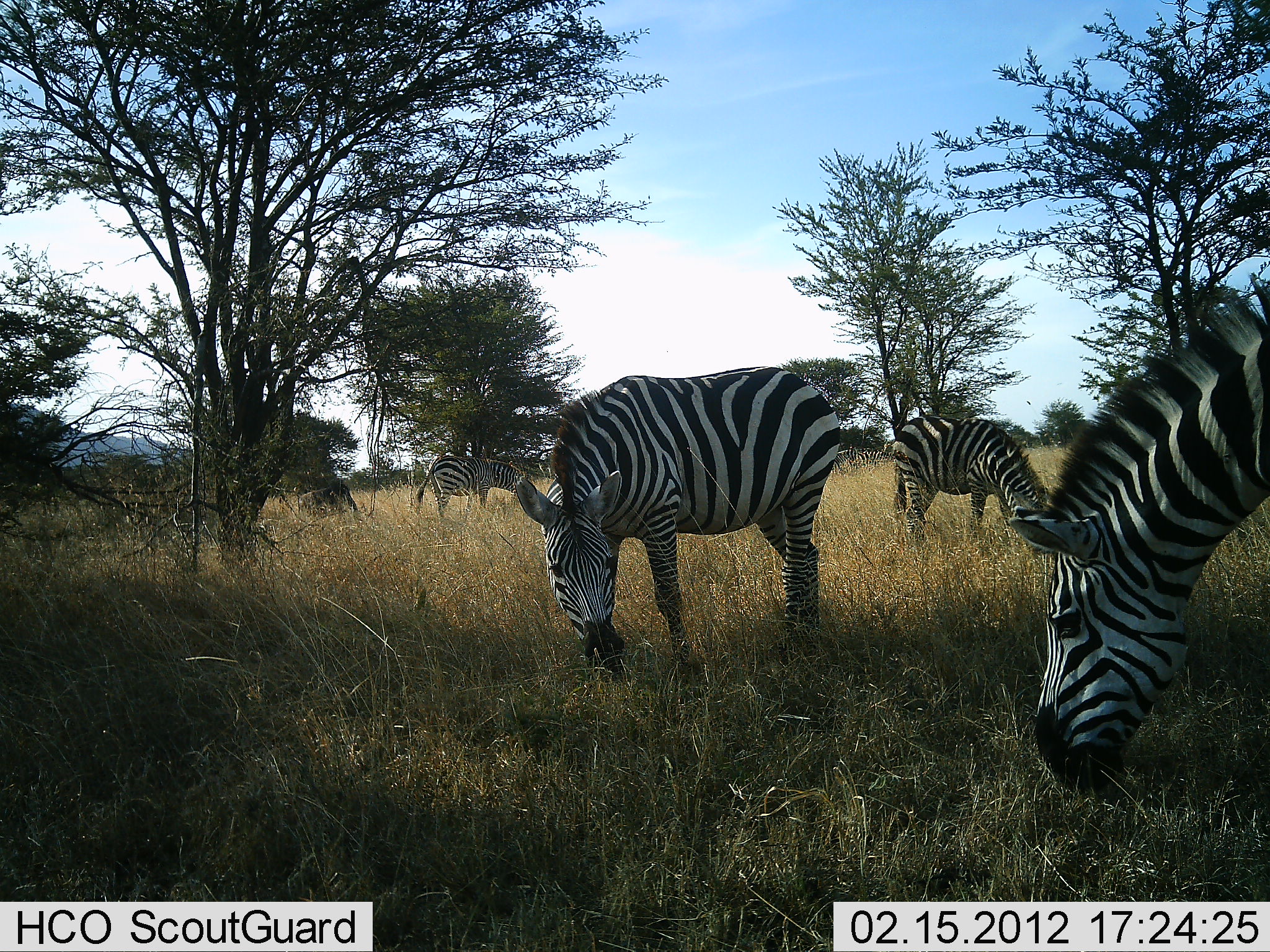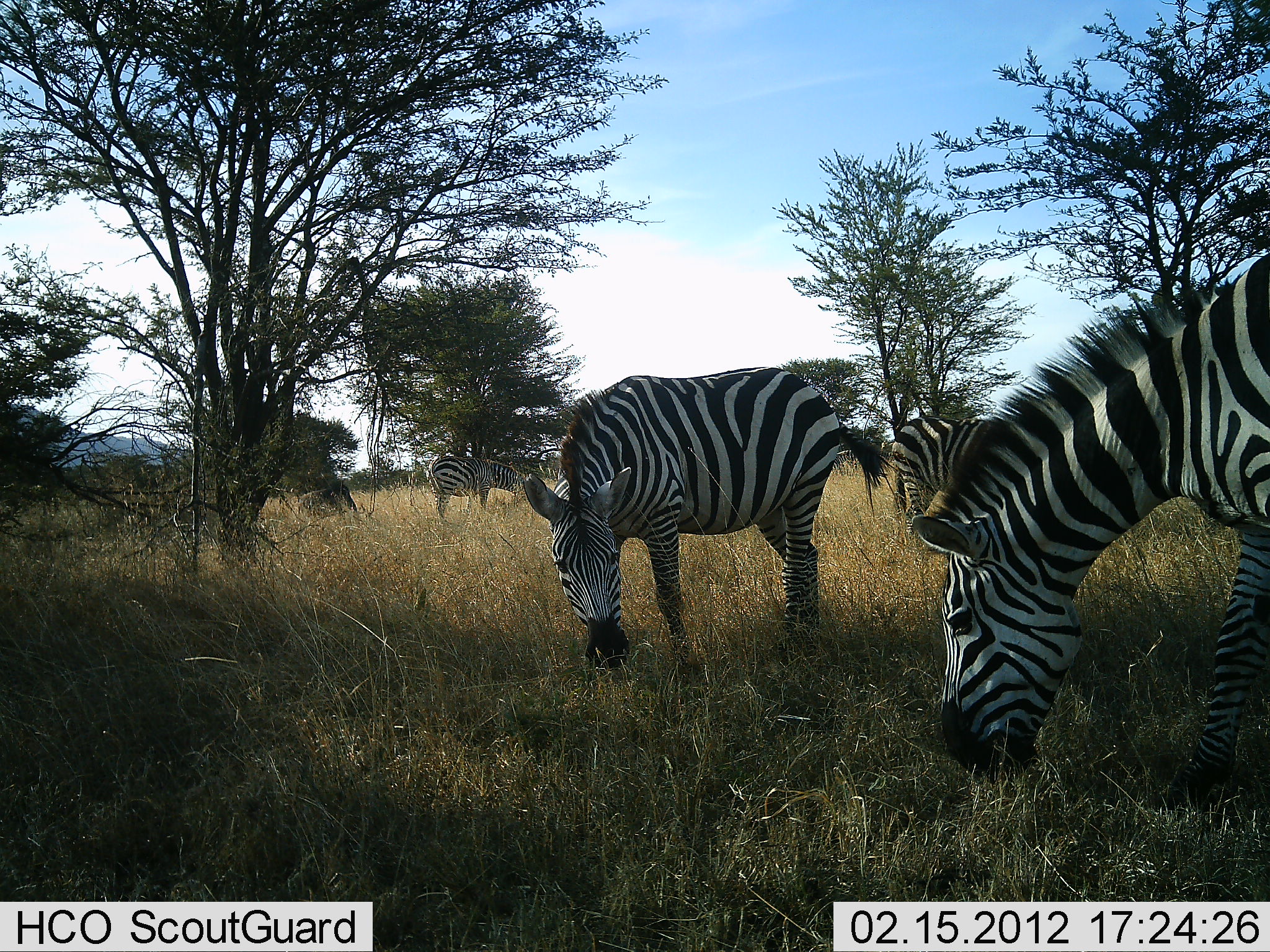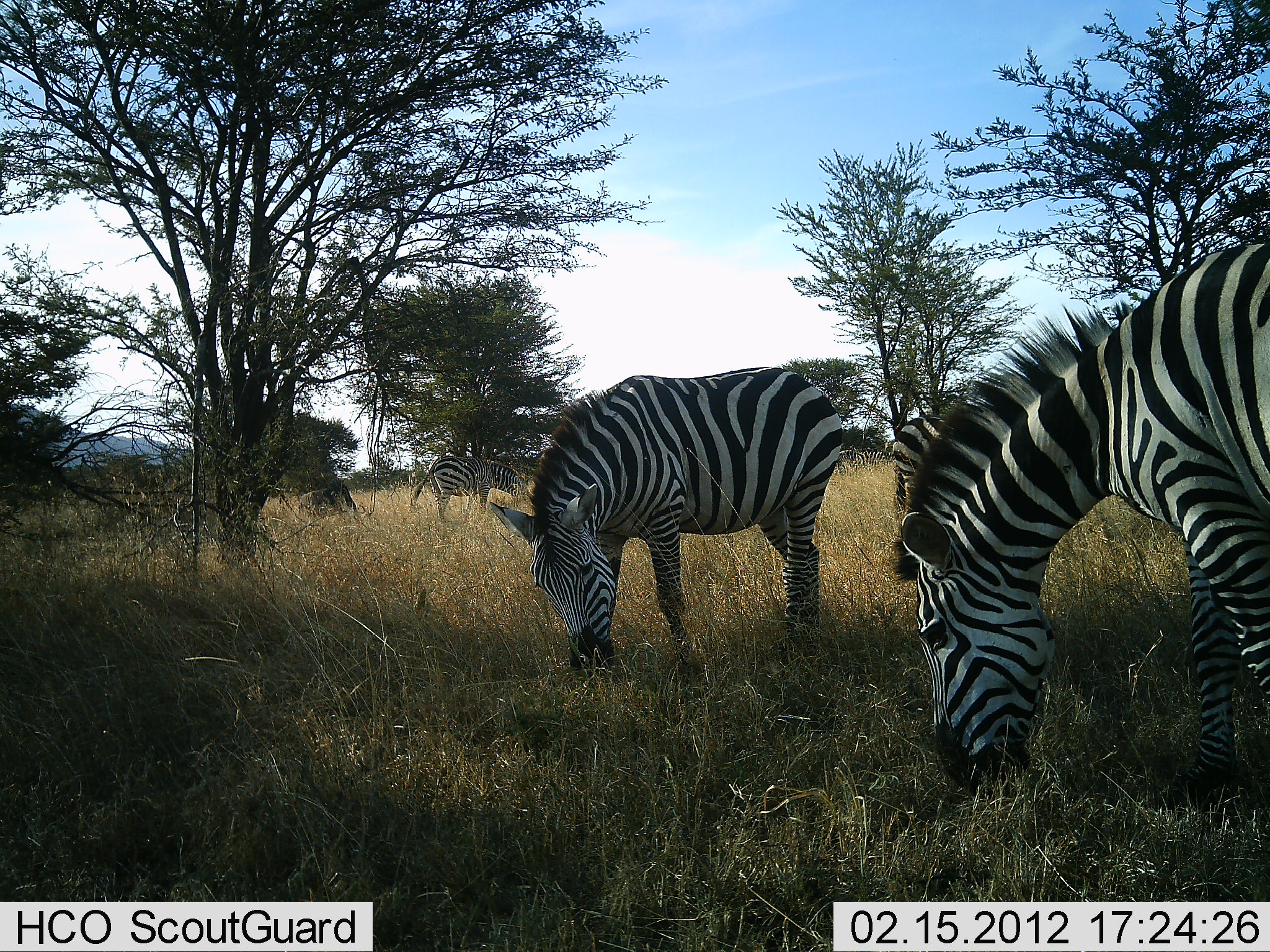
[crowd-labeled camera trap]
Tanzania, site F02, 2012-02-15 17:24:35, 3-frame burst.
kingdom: Animalia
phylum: Chordata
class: Mammalia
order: Perissodactyla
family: Equidae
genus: Equus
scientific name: Equus quagga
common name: plains zebra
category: zebra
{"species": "zebra (plains zebra) (Equus quagga)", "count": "4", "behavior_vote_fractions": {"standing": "20%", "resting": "3%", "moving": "0%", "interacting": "3%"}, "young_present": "3%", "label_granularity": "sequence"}